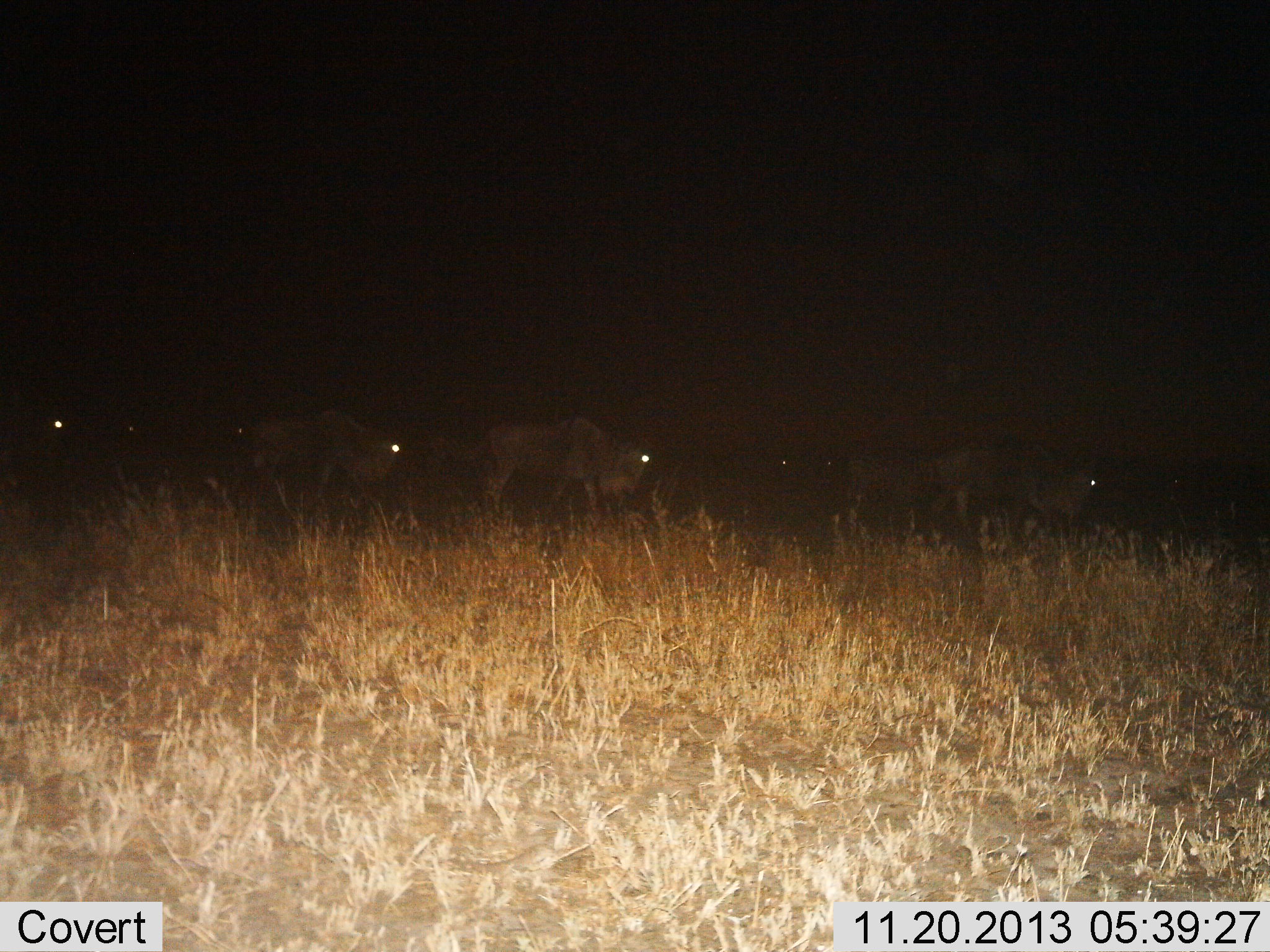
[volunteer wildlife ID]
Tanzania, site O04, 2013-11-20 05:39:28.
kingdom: Animalia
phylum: Chordata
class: Mammalia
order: Artiodactyla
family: Bovidae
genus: Connochaetes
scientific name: Connochaetes taurinus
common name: blue wildebeest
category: wildebeest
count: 5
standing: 20%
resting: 0%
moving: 80%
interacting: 0%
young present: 0%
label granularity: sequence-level